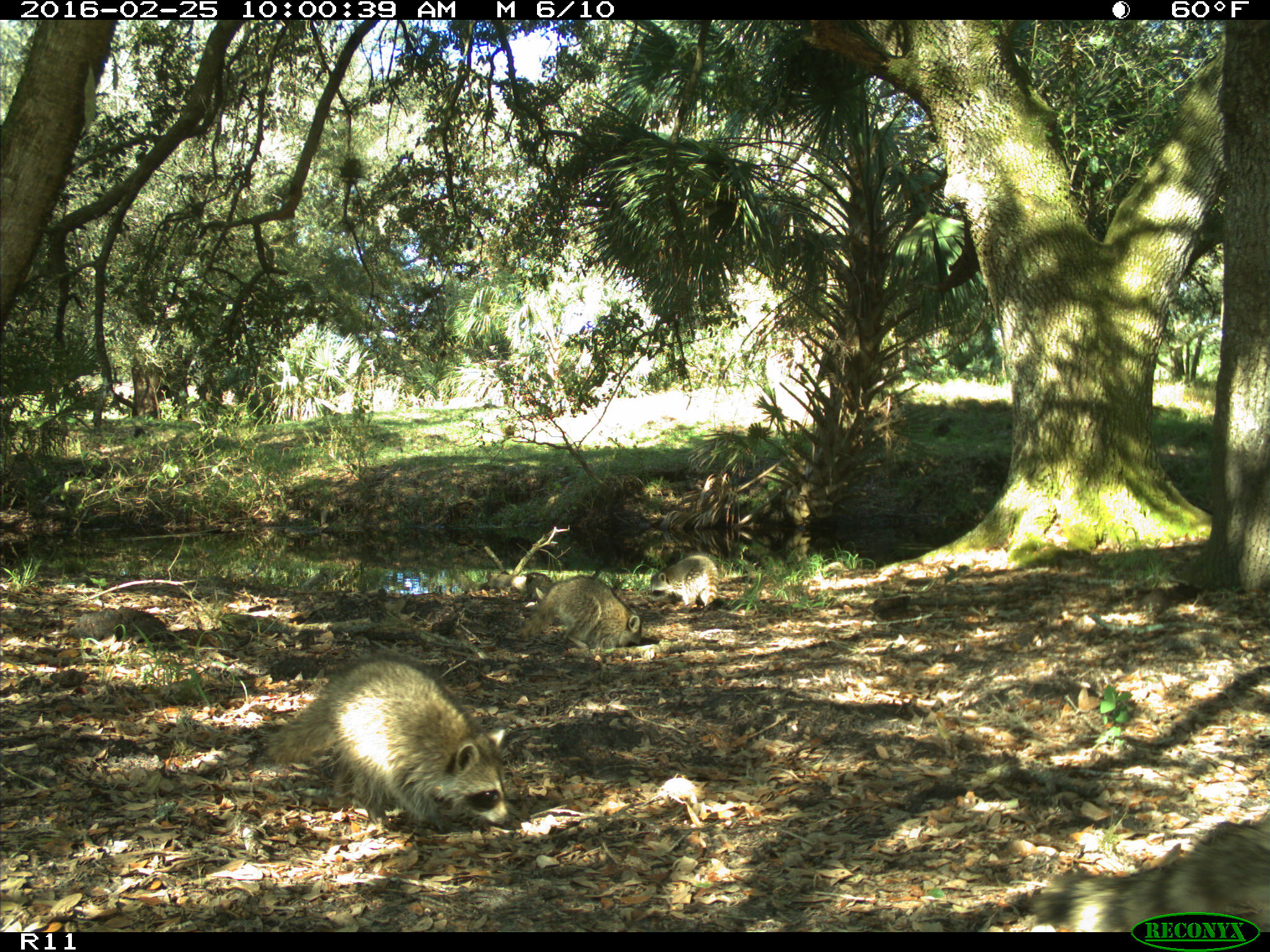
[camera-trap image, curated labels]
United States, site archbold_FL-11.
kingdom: Animalia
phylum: Chordata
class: Mammalia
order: Carnivora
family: Procyonidae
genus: Procyon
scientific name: Procyon lotor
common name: common raccoon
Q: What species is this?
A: Procyon lotor (common raccoon).